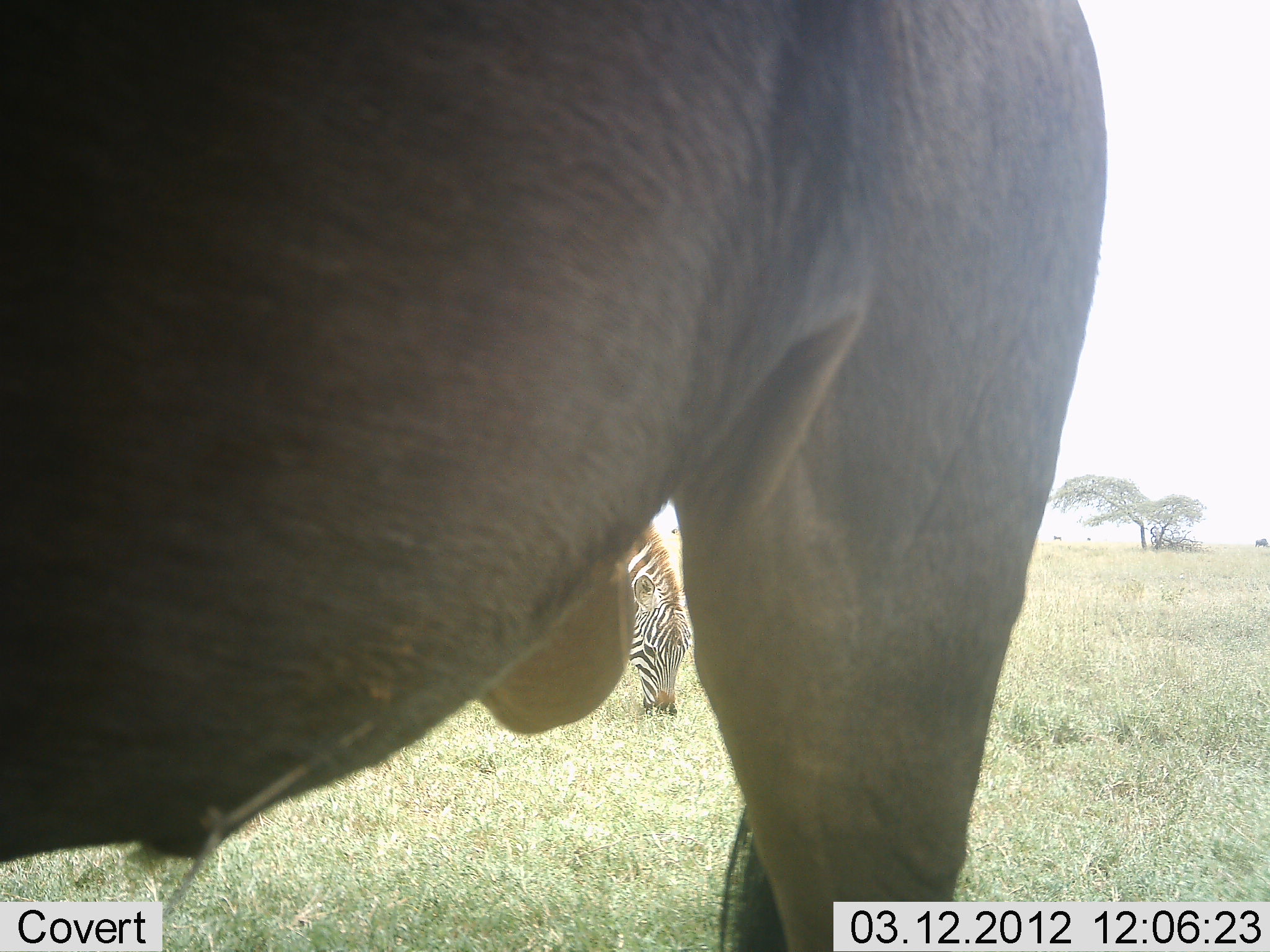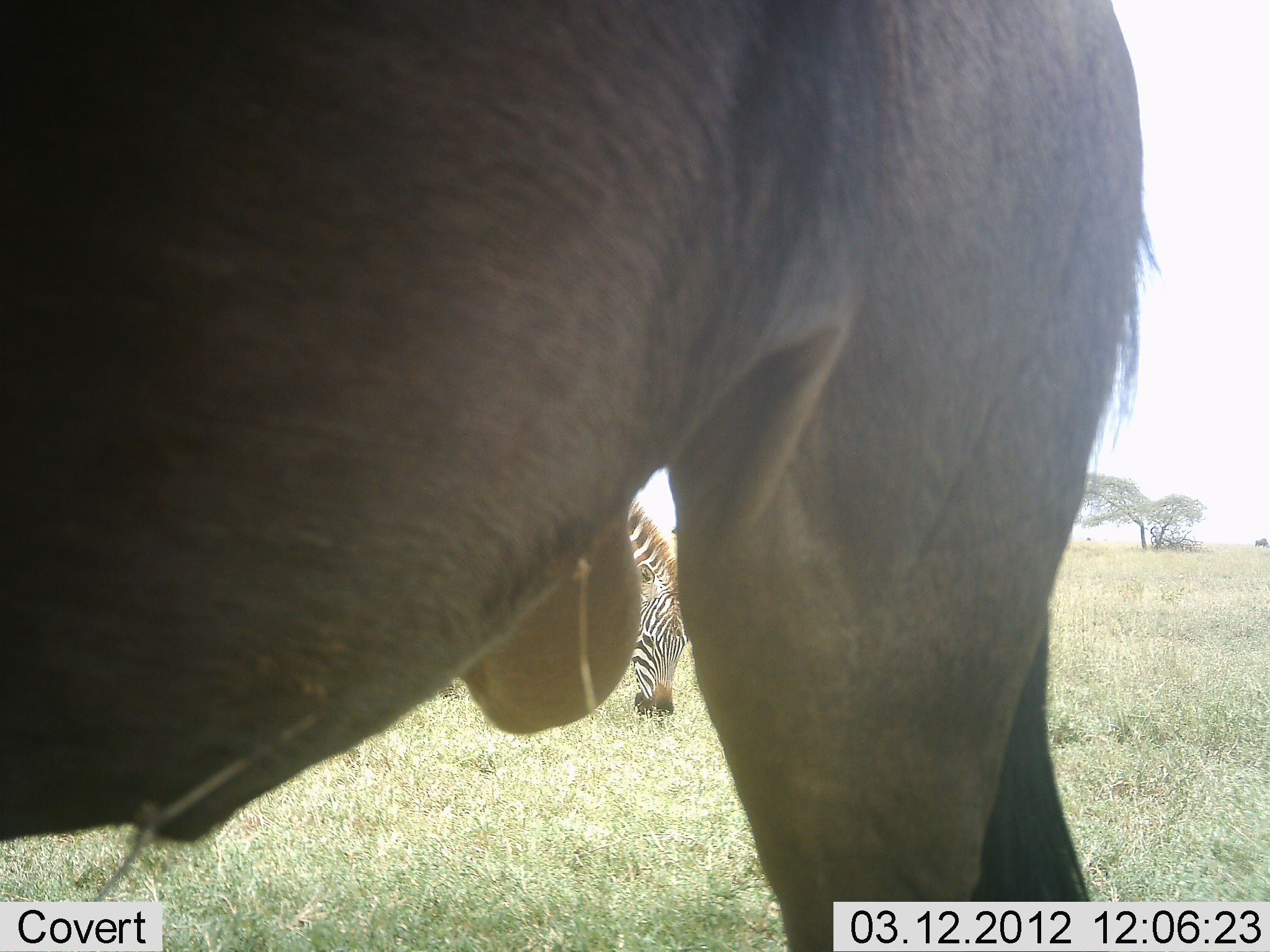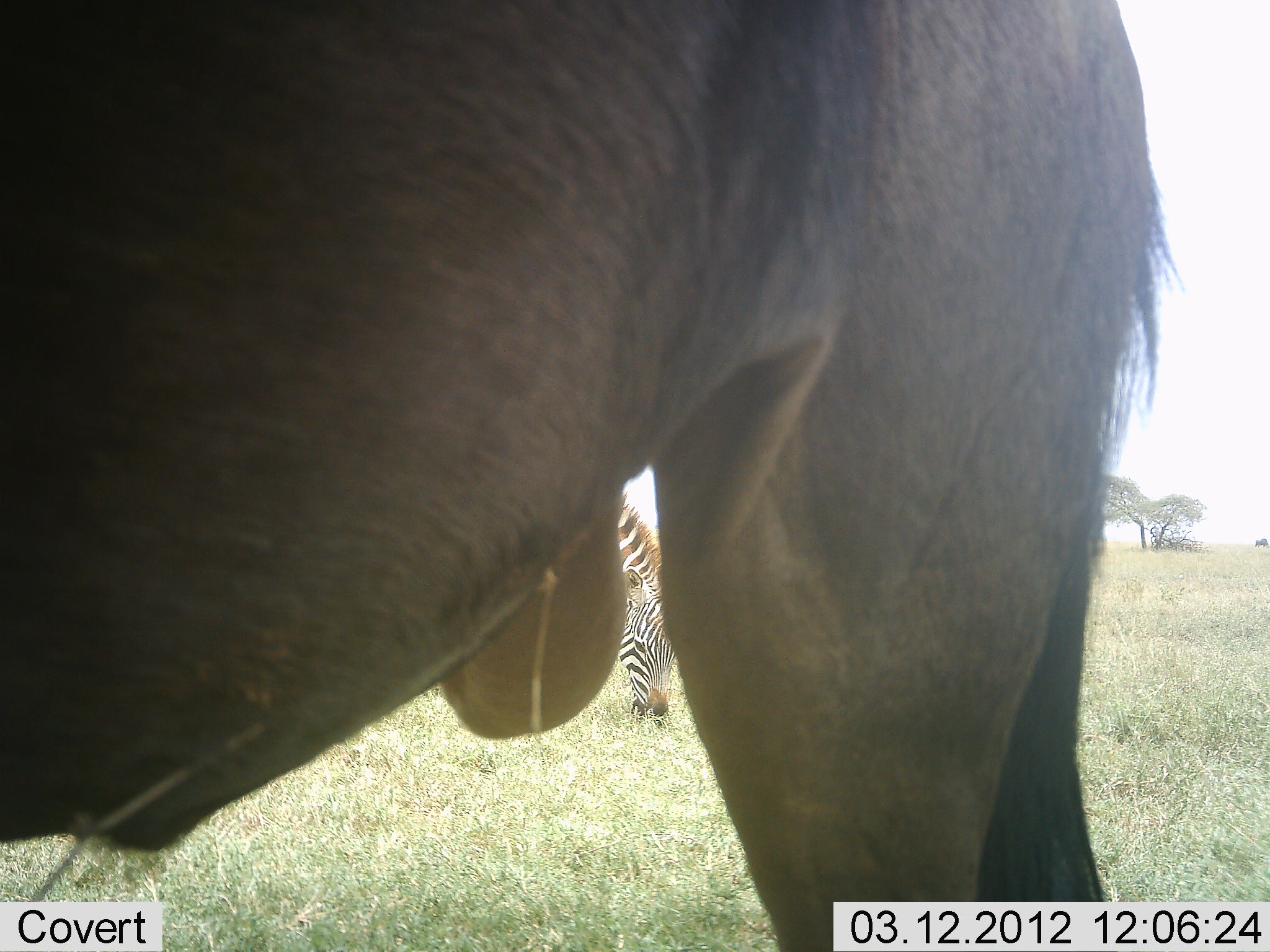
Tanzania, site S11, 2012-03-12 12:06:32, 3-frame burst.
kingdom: Animalia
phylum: Chordata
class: Mammalia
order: Artiodactyla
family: Bovidae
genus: Connochaetes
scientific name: Connochaetes taurinus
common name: blue wildebeest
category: wildebeest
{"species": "wildebeest (blue wildebeest) (Connochaetes taurinus)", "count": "1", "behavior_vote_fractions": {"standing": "100%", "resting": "0%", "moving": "0%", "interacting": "0%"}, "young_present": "0%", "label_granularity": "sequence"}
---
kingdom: Animalia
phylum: Chordata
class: Mammalia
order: Perissodactyla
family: Equidae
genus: Equus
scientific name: Equus quagga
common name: plains zebra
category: zebra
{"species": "zebra (plains zebra) (Equus quagga)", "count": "1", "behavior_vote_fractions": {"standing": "7%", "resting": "0%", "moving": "0%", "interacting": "0%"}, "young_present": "0%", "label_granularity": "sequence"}